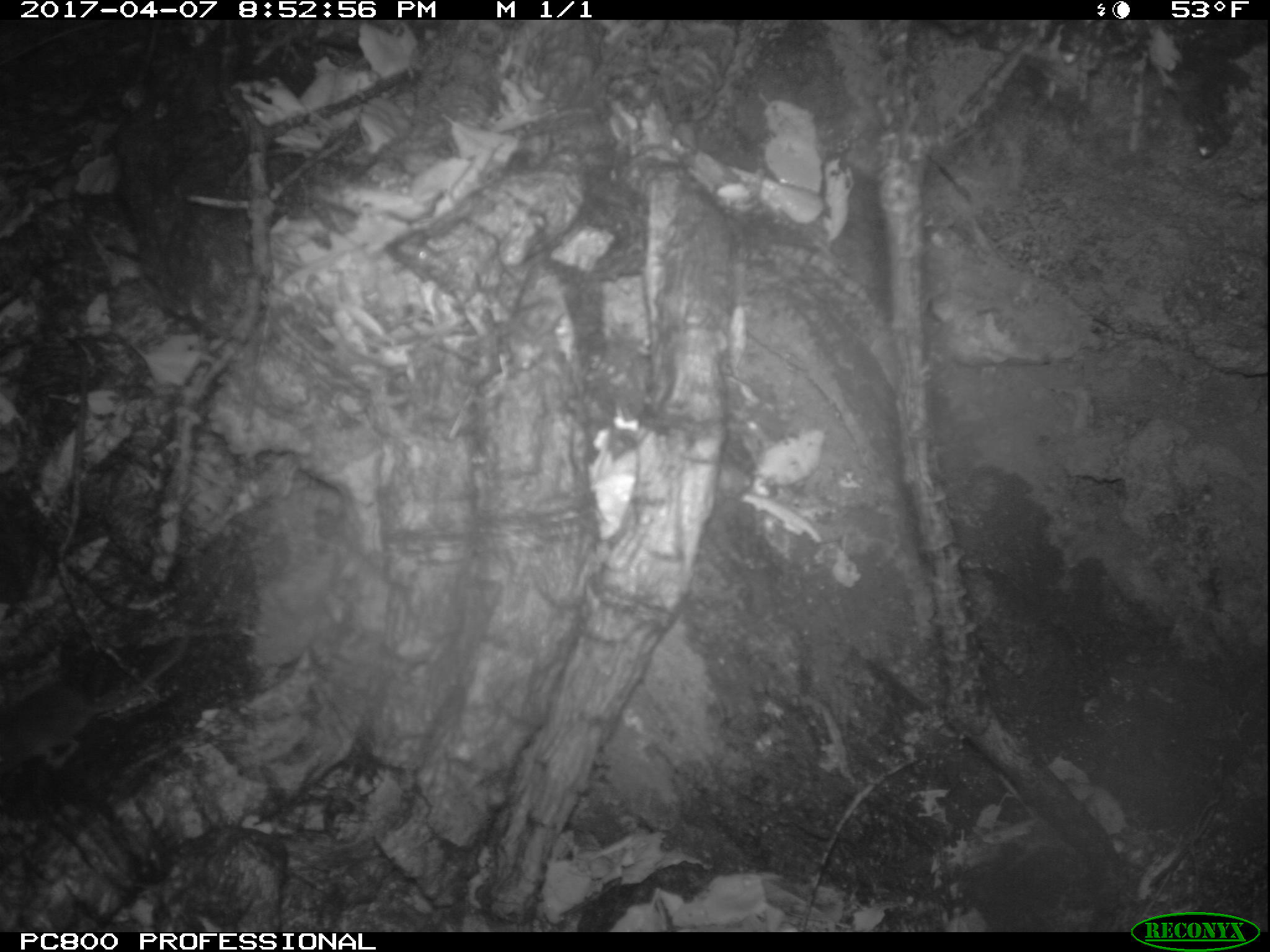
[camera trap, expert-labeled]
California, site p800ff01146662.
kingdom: Animalia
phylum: Chordata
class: Mammalia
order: Rodentia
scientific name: Rodentia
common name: rodent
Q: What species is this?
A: Rodent (Rodentia).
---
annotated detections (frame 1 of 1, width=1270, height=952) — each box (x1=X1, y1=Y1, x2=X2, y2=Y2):
rodent: (x1=0, y1=629, x2=189, y2=777)